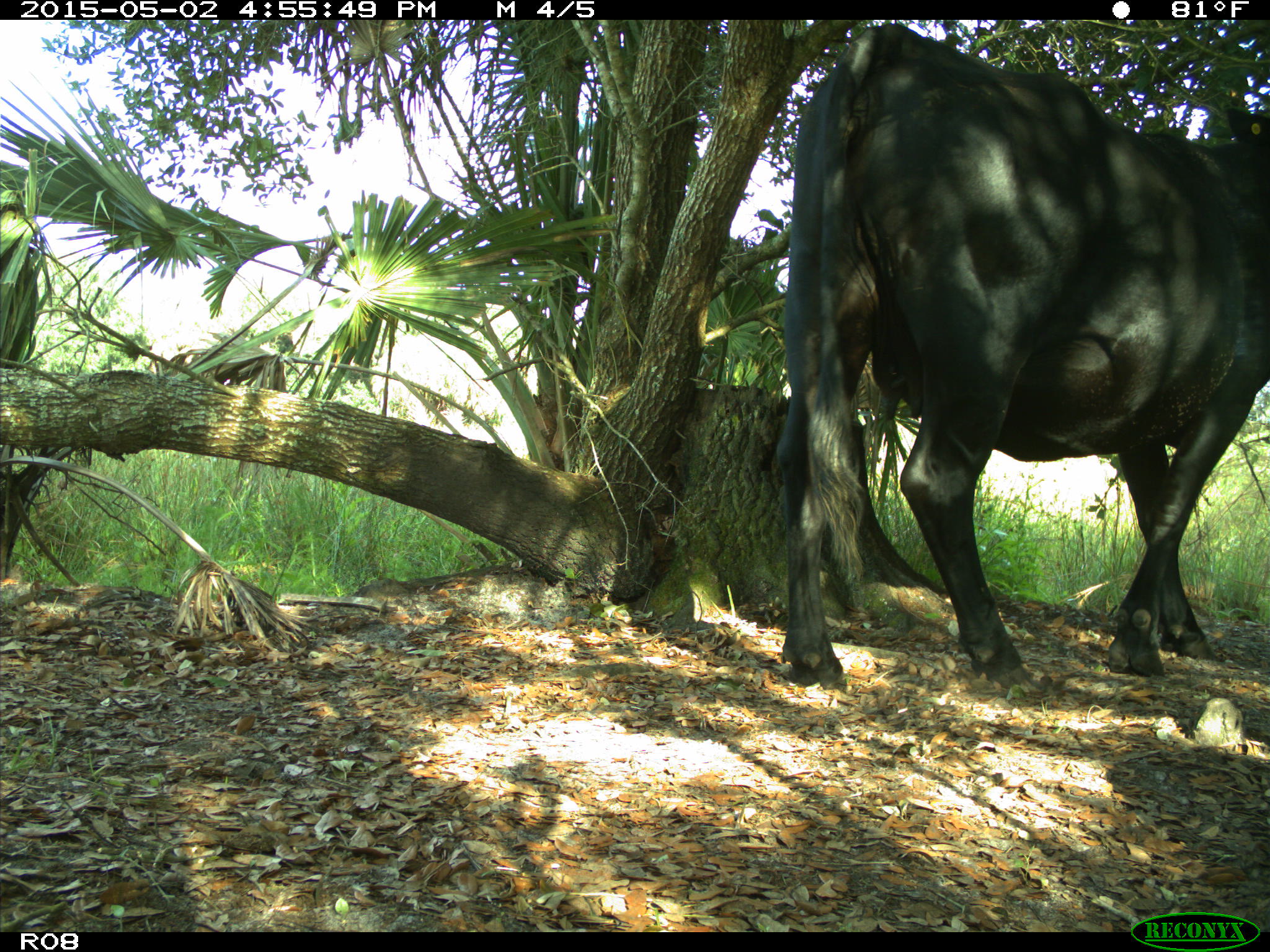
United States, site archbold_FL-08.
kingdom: Animalia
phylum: Chordata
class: Mammalia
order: Artiodactyla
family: Bovidae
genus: Bos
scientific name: Bos taurus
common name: domestic cow